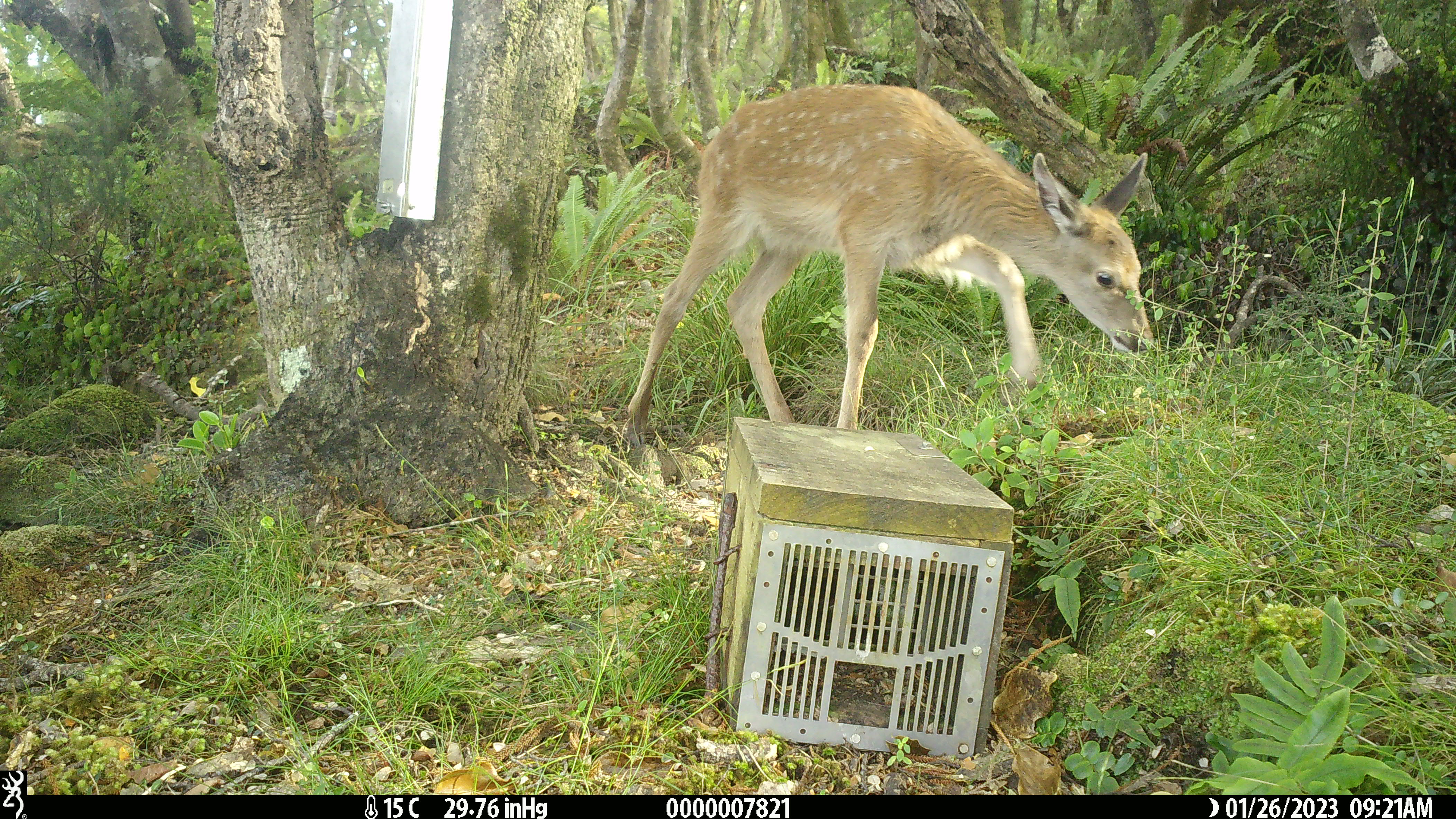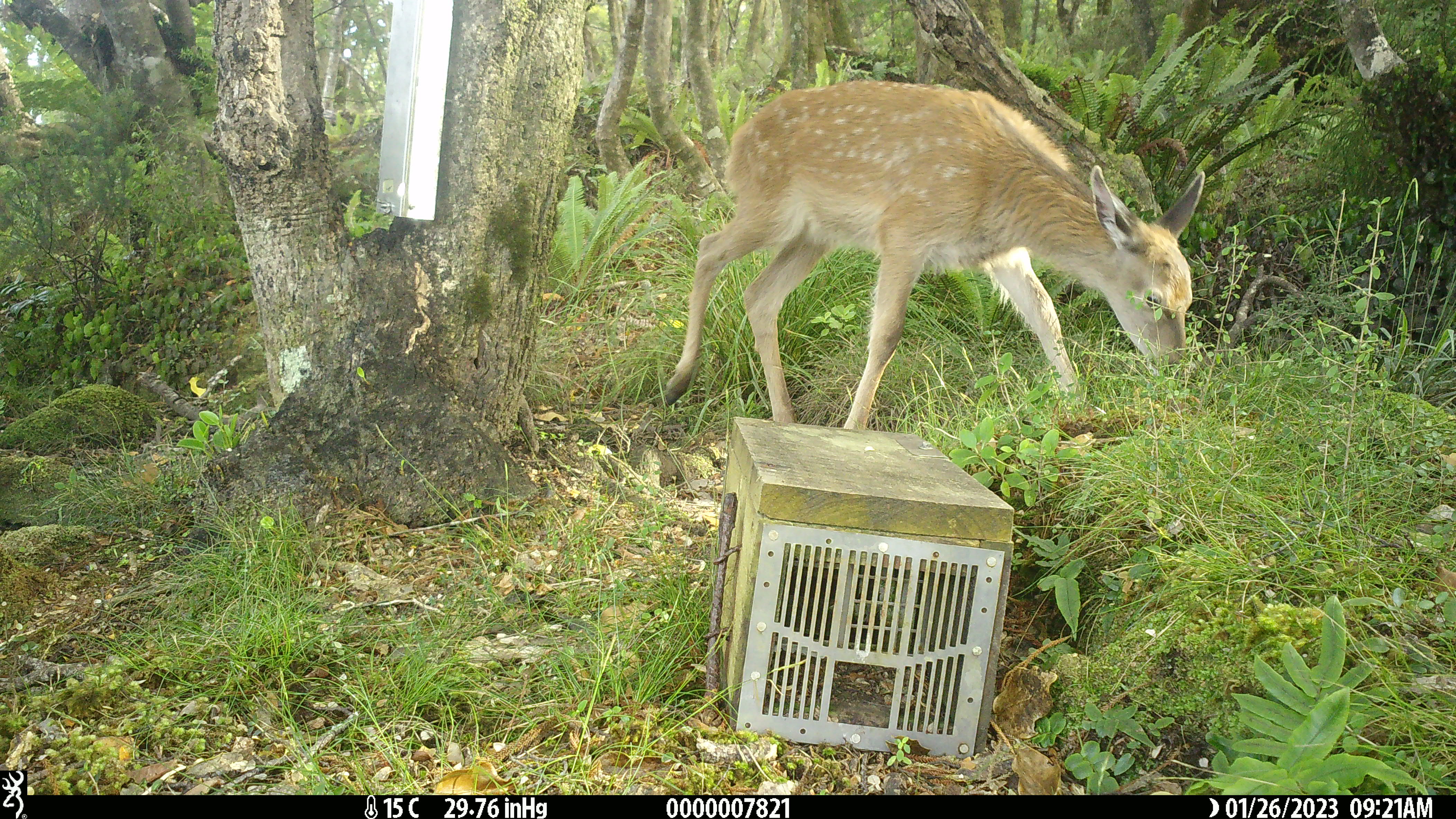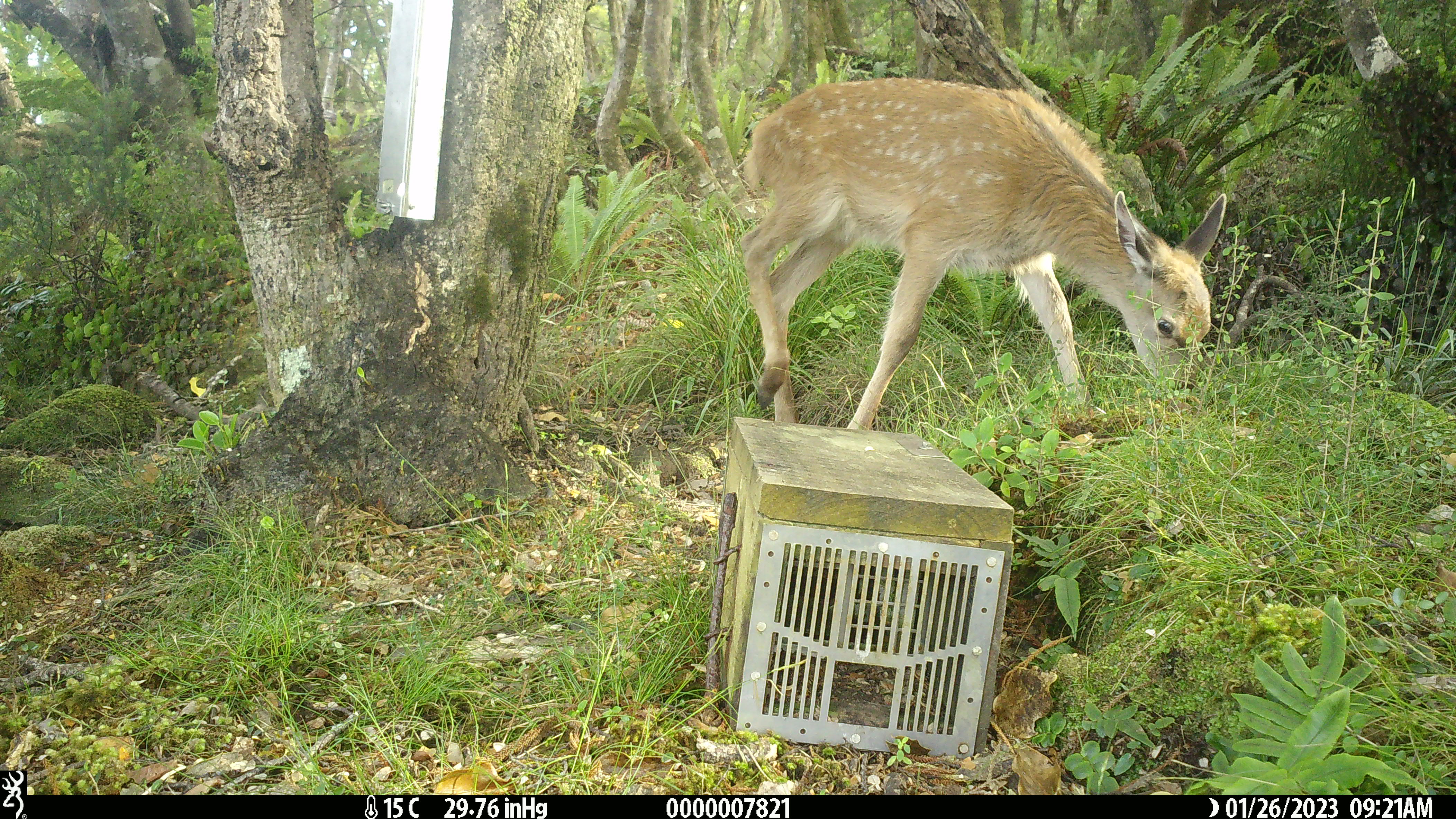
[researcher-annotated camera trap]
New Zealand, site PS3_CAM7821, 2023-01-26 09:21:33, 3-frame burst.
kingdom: Animalia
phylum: Chordata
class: Mammalia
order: Artiodactyla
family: Cervidae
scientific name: Cervidae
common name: deer